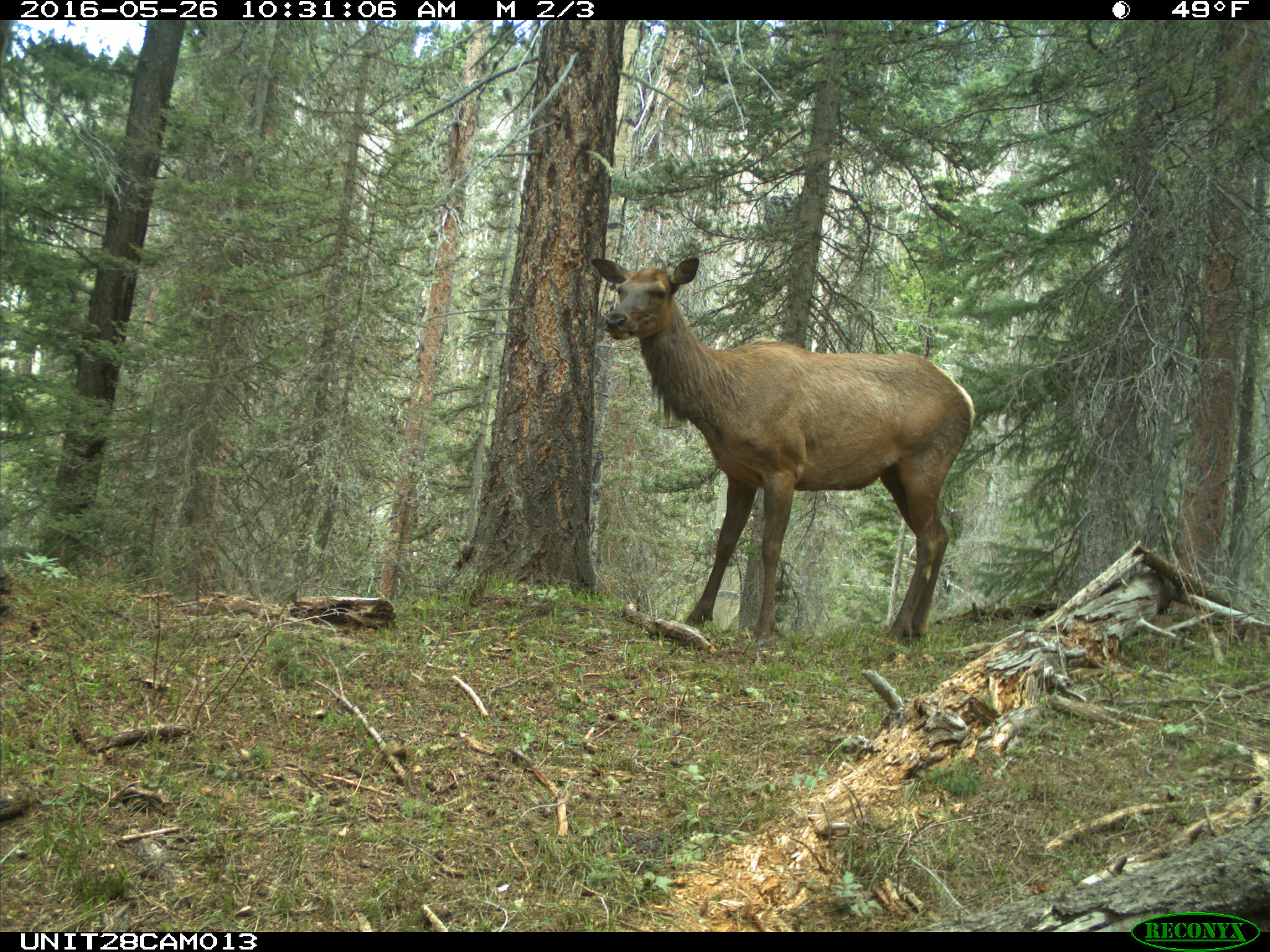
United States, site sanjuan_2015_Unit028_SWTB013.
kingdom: Animalia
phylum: Chordata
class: Mammalia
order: Artiodactyla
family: Cervidae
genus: Cervus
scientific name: Cervus elaphus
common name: red deer